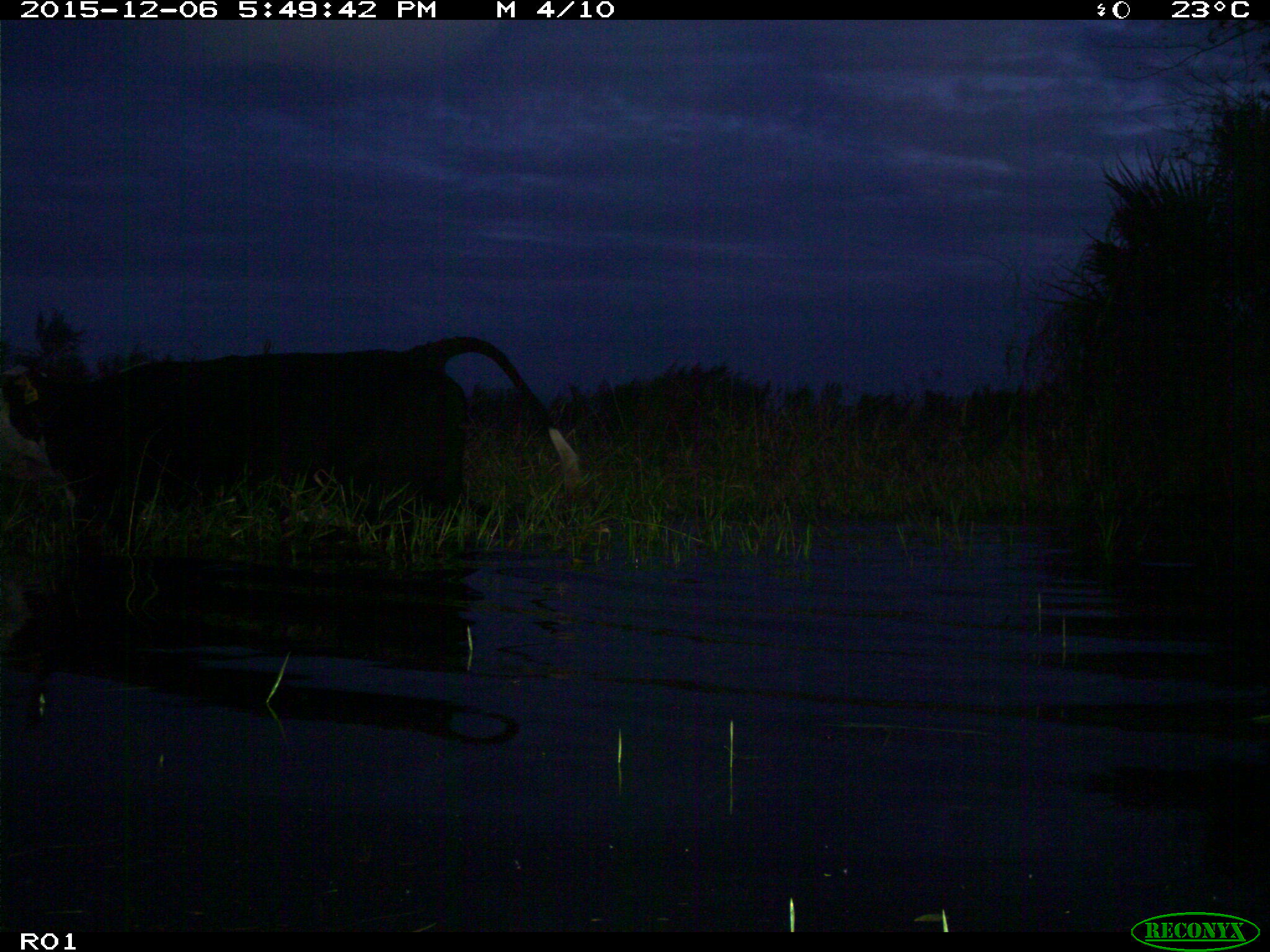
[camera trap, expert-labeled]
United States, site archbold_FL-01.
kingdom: Animalia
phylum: Chordata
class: Mammalia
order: Artiodactyla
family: Bovidae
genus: Bos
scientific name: Bos taurus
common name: domestic cow